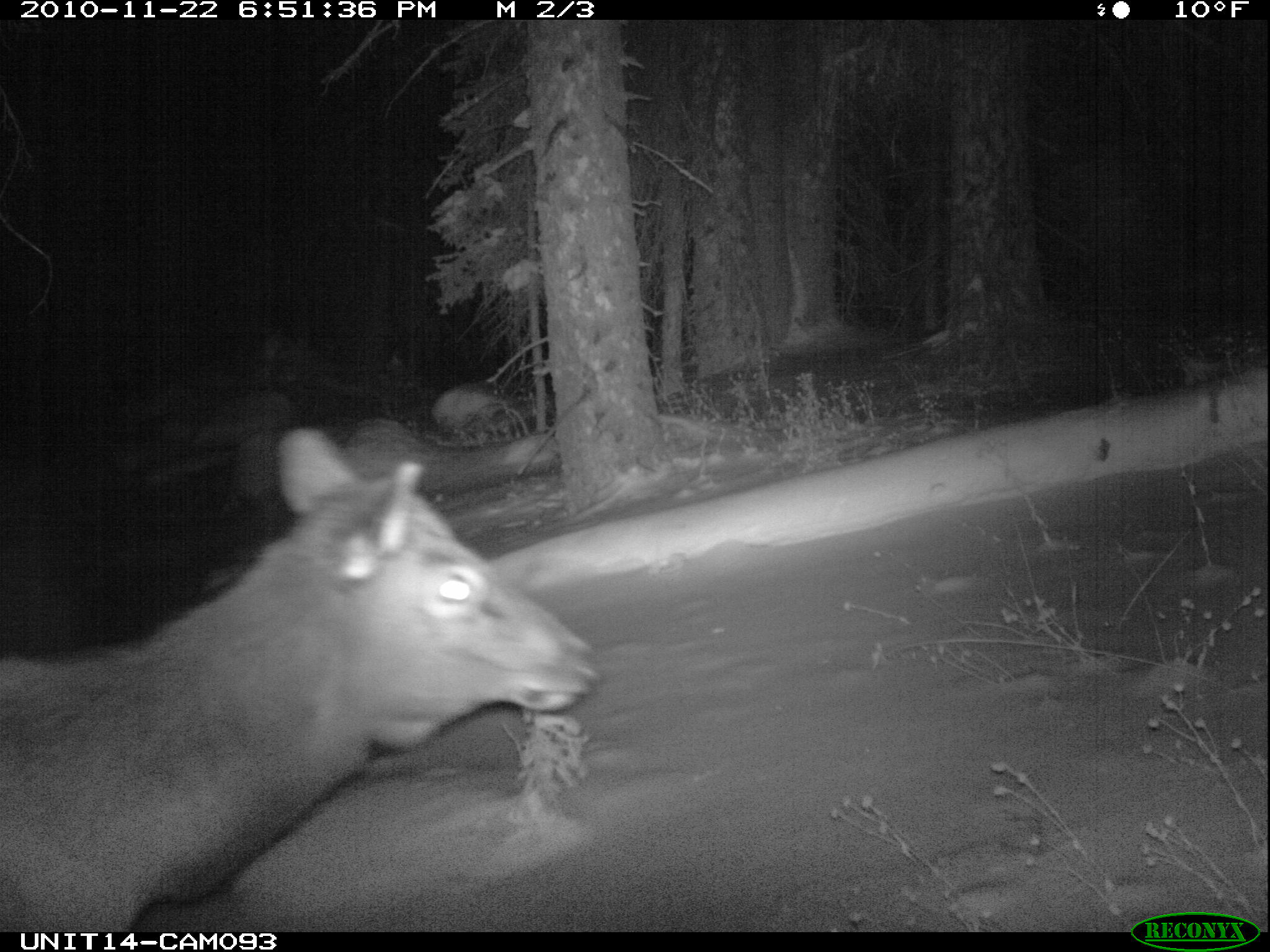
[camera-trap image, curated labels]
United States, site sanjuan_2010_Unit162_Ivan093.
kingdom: Animalia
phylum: Chordata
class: Mammalia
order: Artiodactyla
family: Cervidae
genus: Cervus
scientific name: Cervus elaphus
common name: red deer